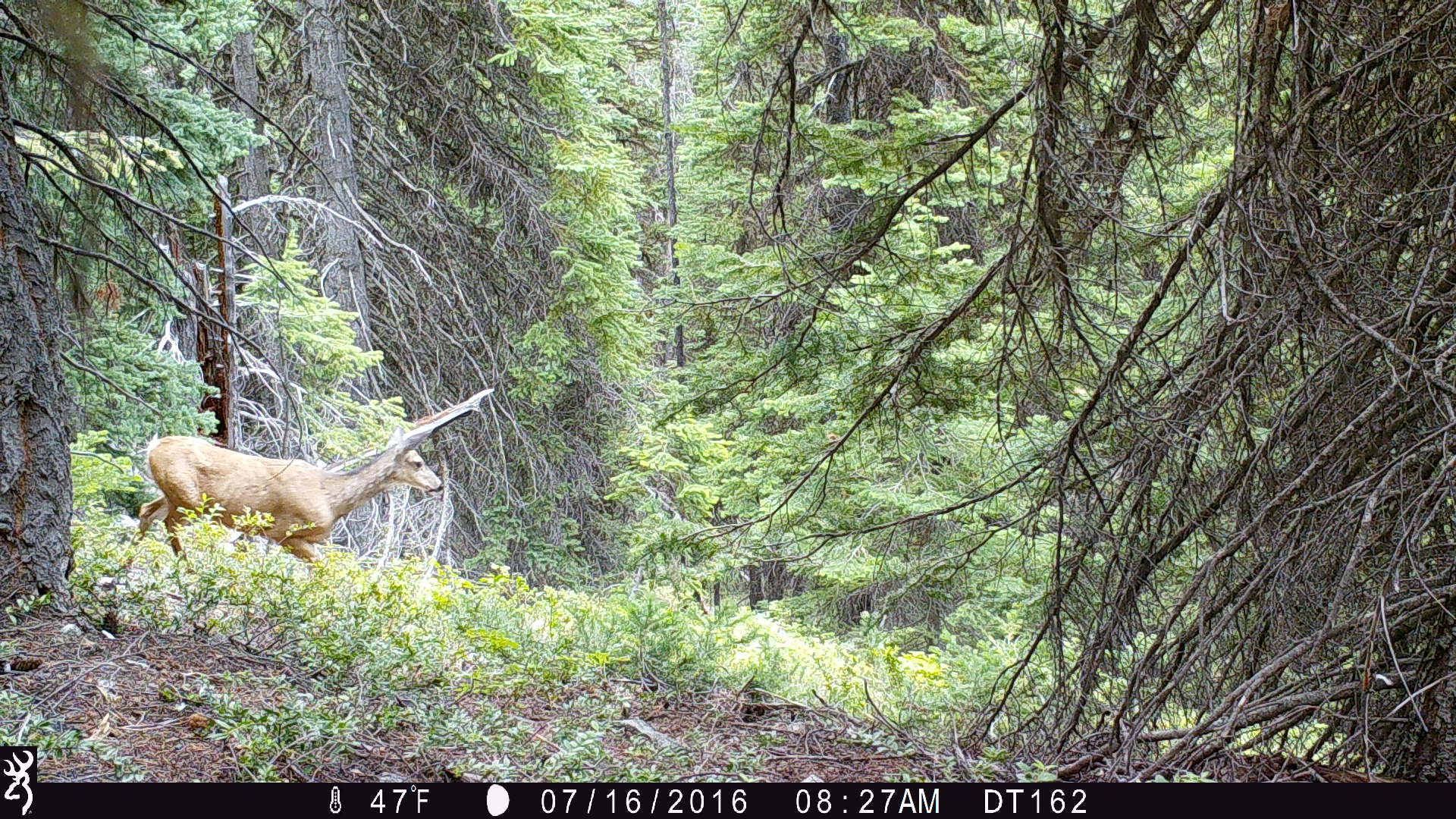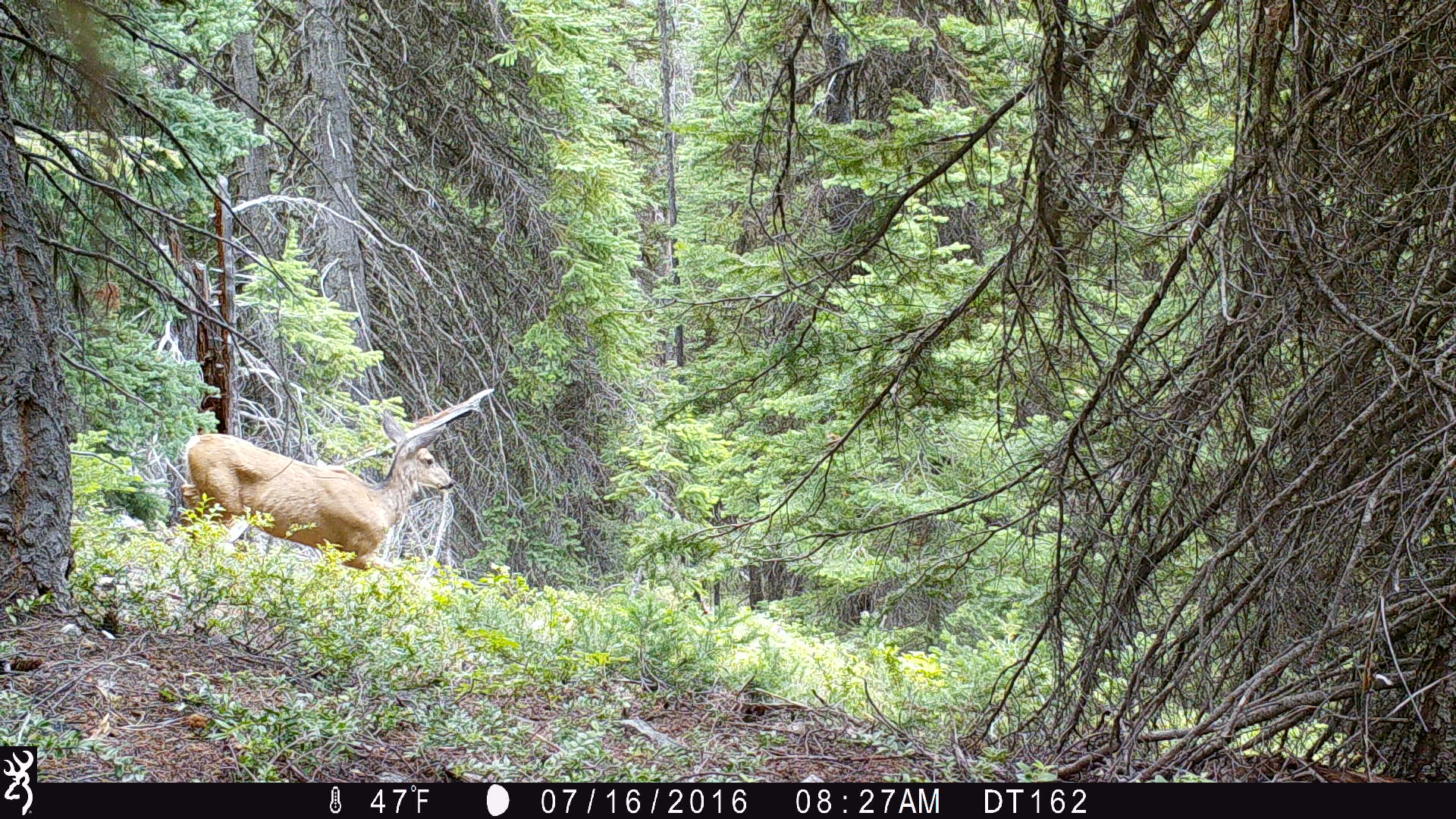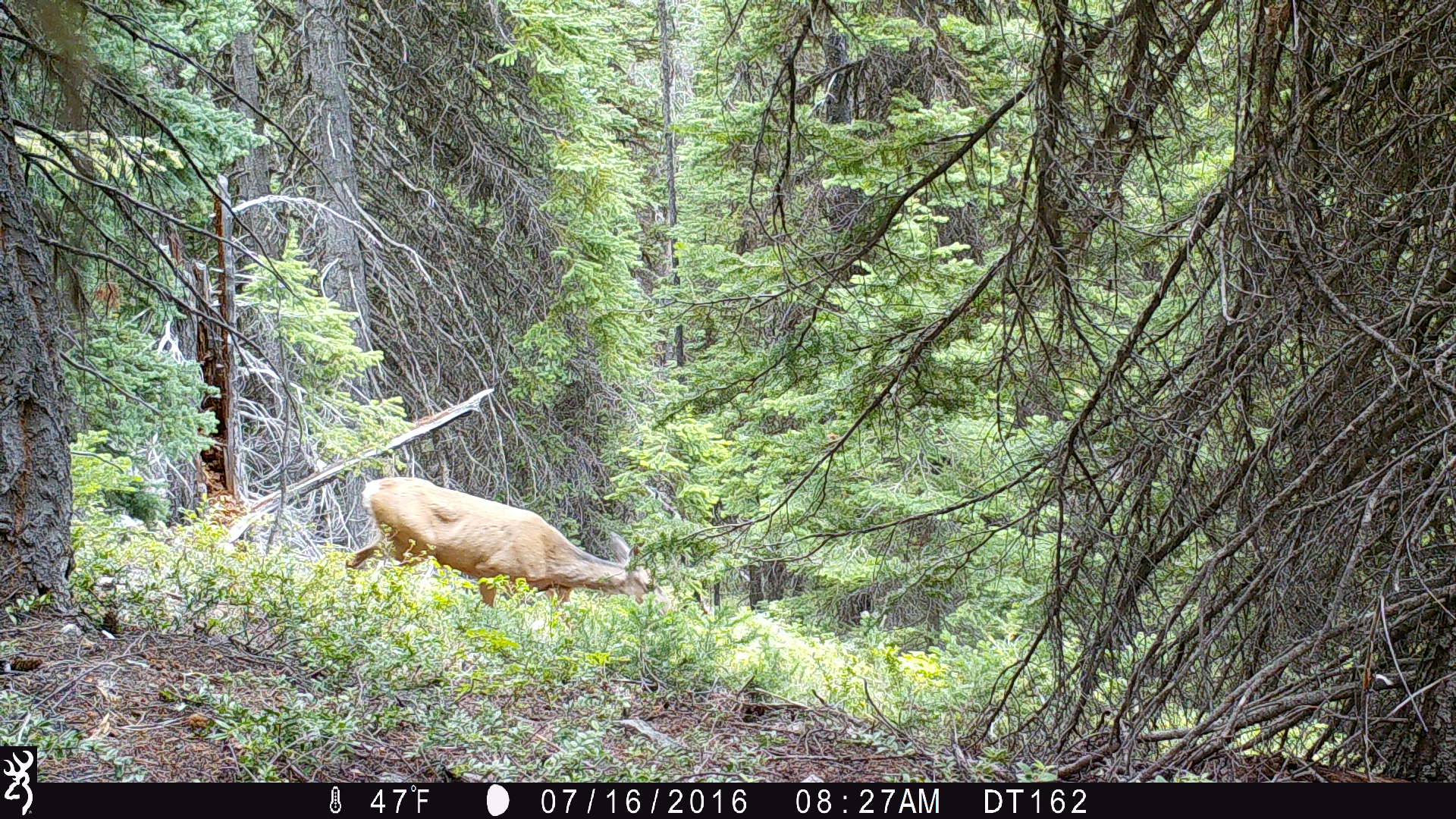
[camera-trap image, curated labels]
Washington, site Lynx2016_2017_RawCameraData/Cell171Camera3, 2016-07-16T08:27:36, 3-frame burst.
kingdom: Animalia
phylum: Chordata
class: Mammalia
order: Artiodactyla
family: Cervidae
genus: Odocoileus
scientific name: Odocoileus hemionus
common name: mule deer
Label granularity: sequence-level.